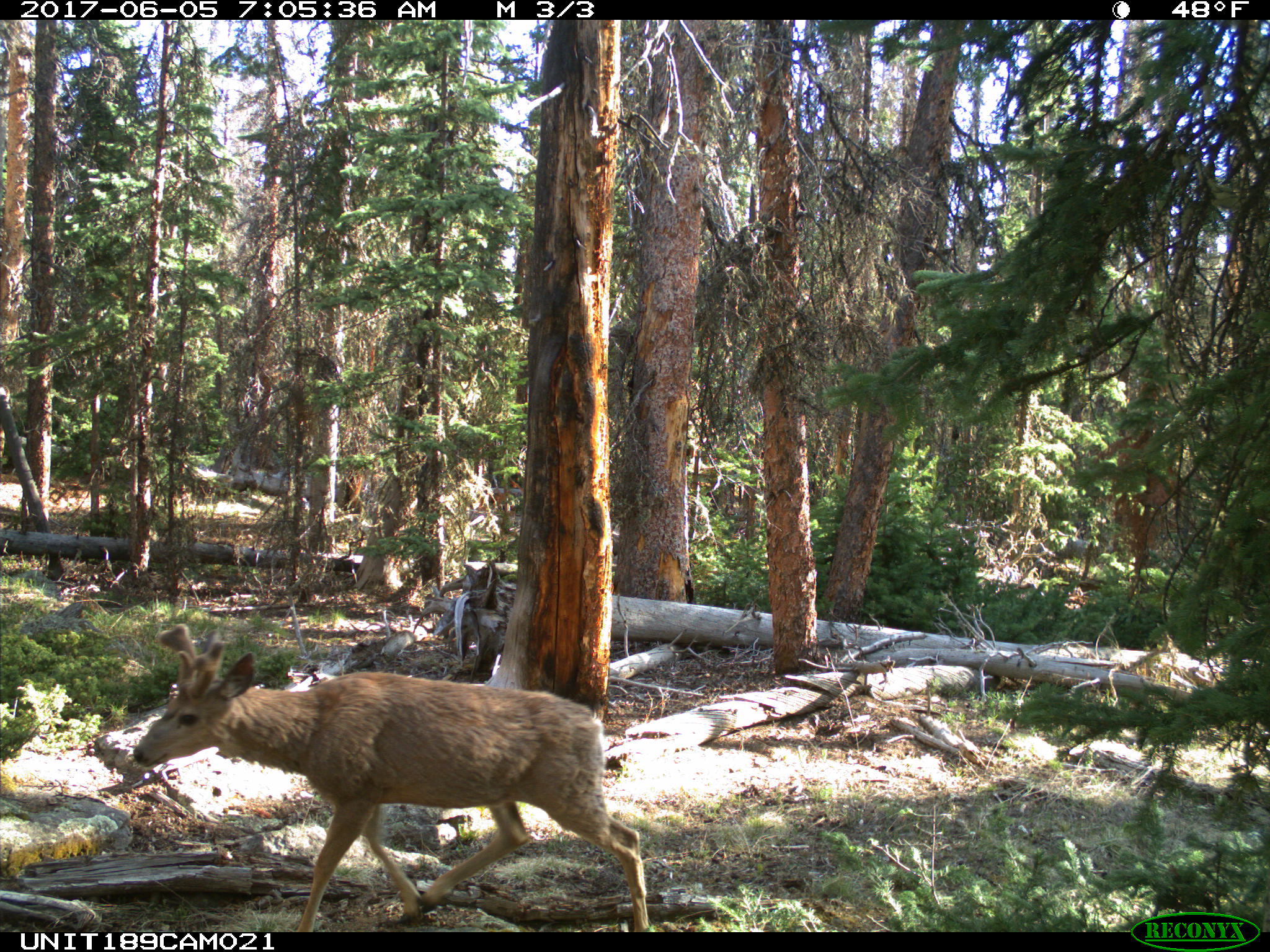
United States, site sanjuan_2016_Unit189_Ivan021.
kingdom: Animalia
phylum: Chordata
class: Mammalia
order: Artiodactyla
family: Cervidae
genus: Odocoileus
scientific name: Odocoileus hemionus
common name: mule deer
Odocoileus hemionus (mule deer).